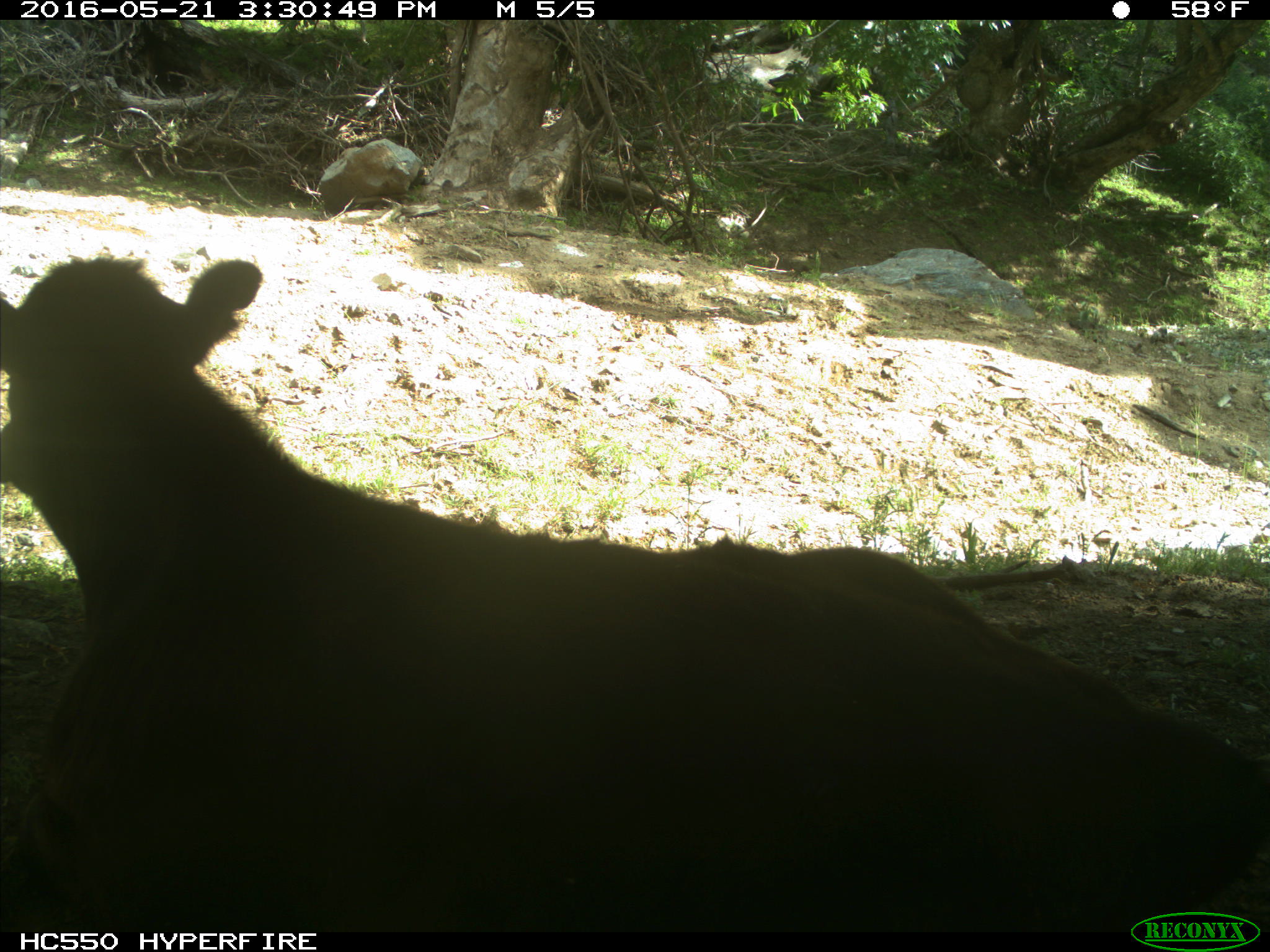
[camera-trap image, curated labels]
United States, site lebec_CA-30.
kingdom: Animalia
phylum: Chordata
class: Mammalia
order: Artiodactyla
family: Bovidae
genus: Bos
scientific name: Bos taurus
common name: domestic cow